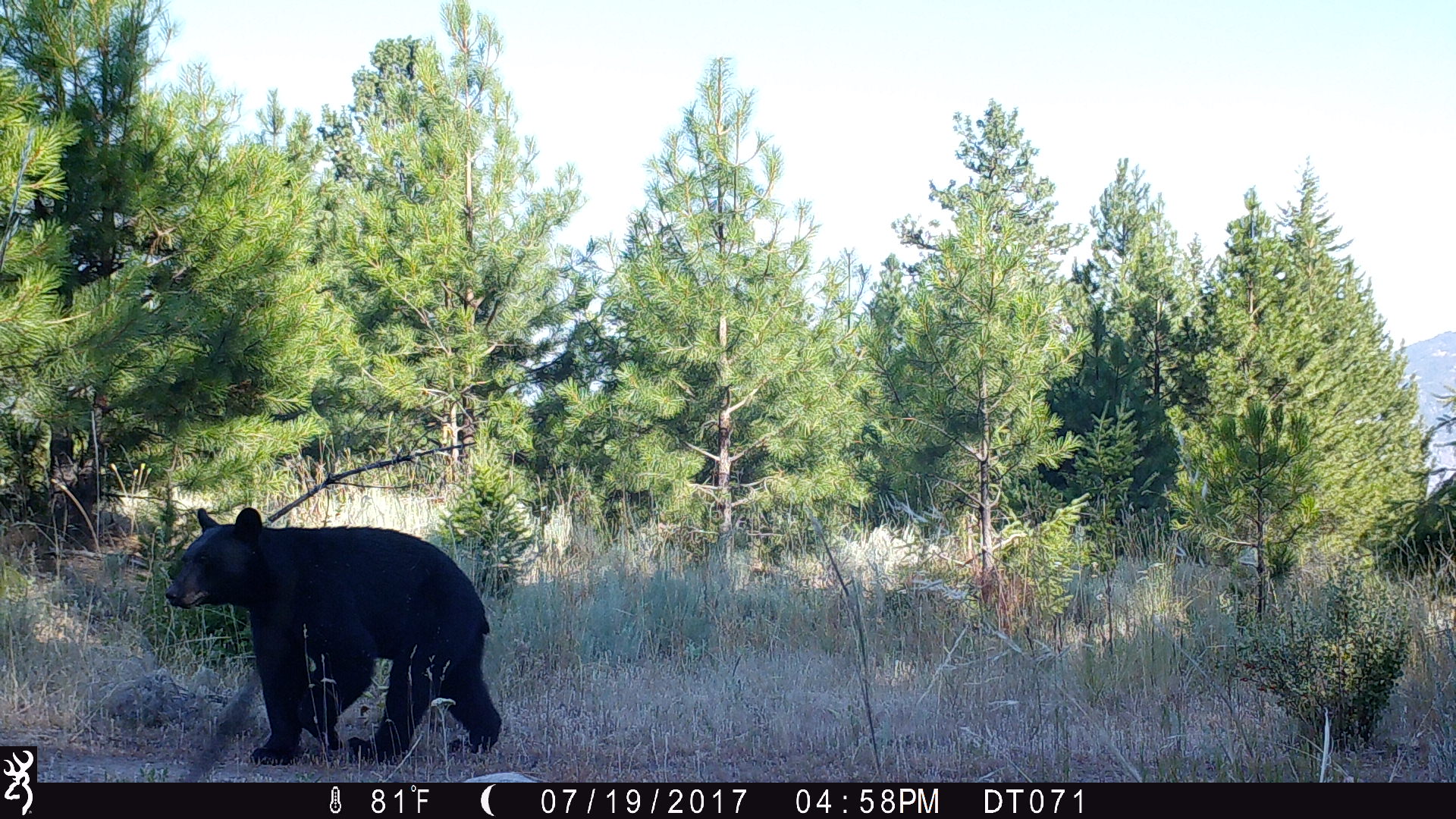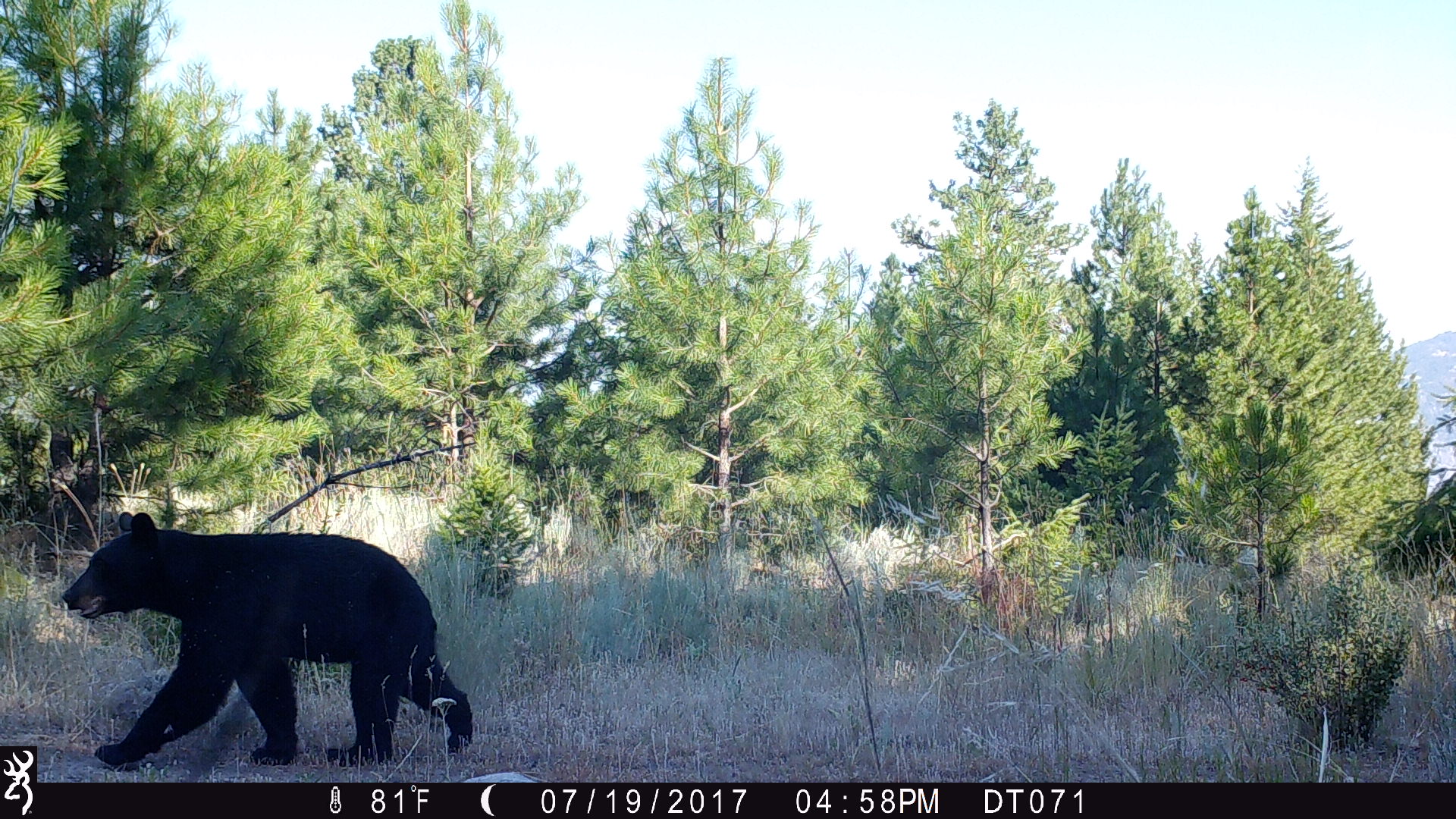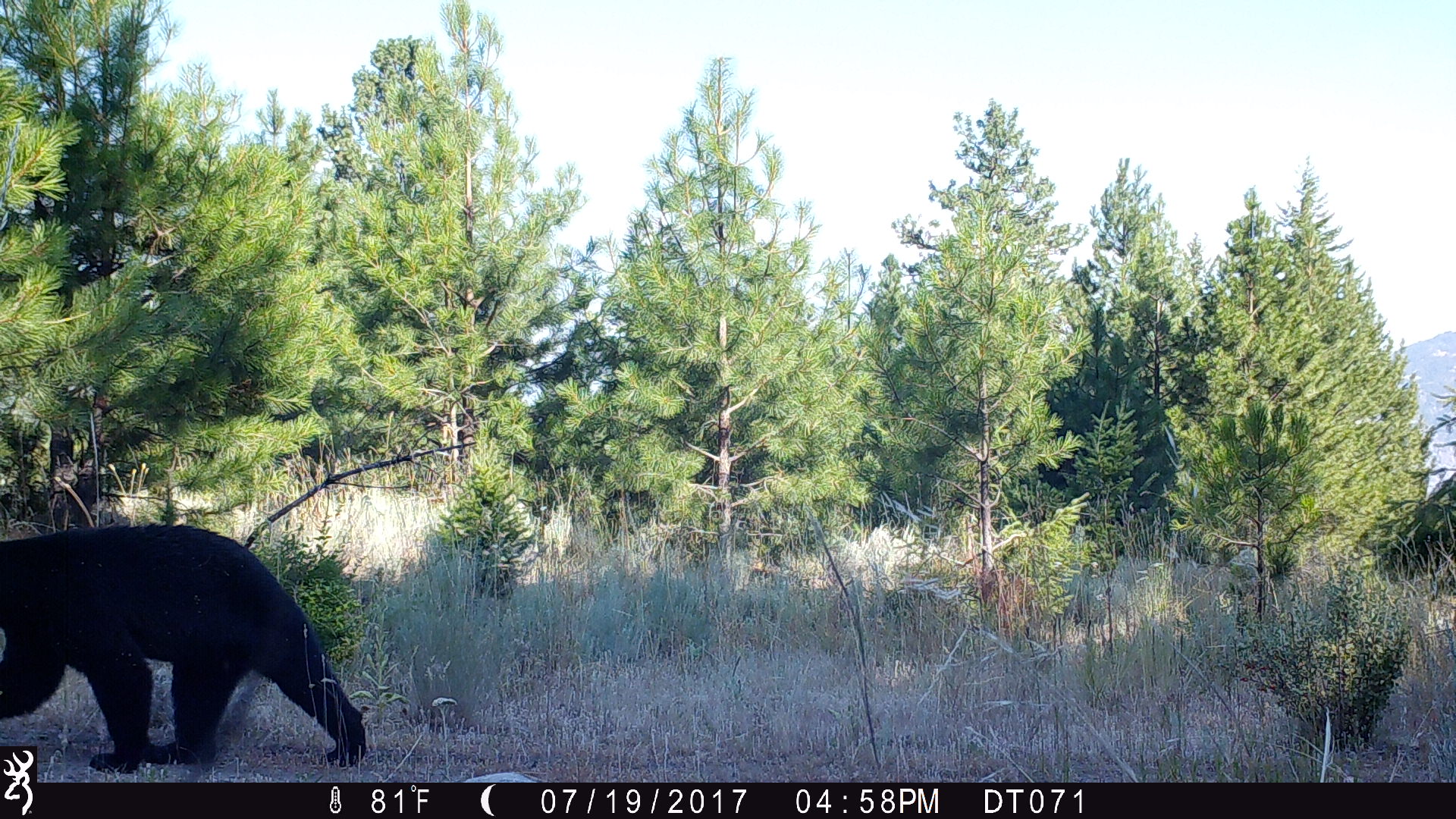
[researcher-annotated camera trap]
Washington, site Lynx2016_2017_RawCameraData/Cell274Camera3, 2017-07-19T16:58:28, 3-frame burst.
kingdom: Animalia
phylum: Chordata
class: Mammalia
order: Carnivora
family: Ursidae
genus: Ursus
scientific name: Ursus americanus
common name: american black bear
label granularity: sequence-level